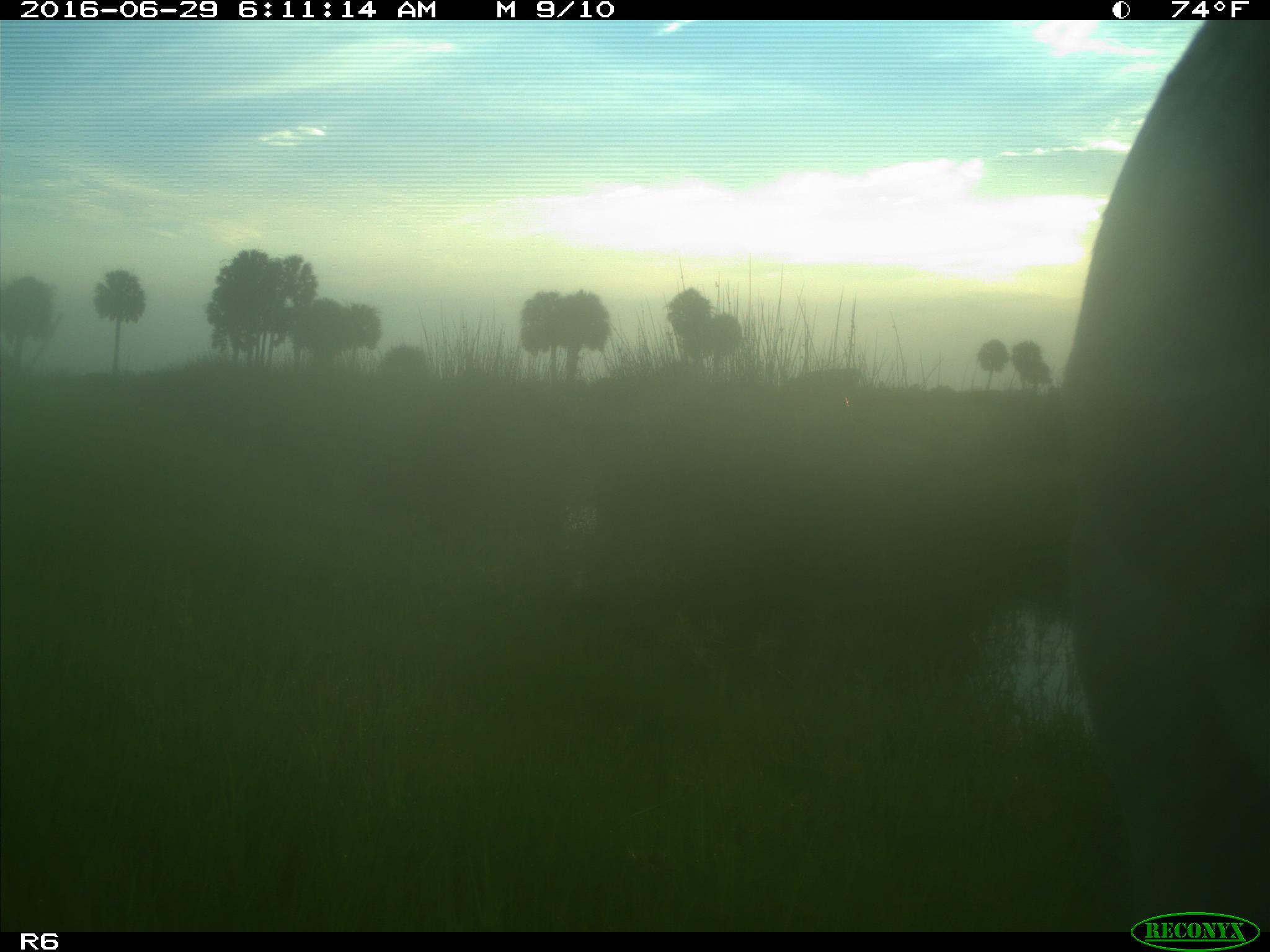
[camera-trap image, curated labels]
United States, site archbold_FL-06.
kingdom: Animalia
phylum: Chordata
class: Mammalia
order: Artiodactyla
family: Bovidae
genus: Bos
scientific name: Bos taurus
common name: domestic cow